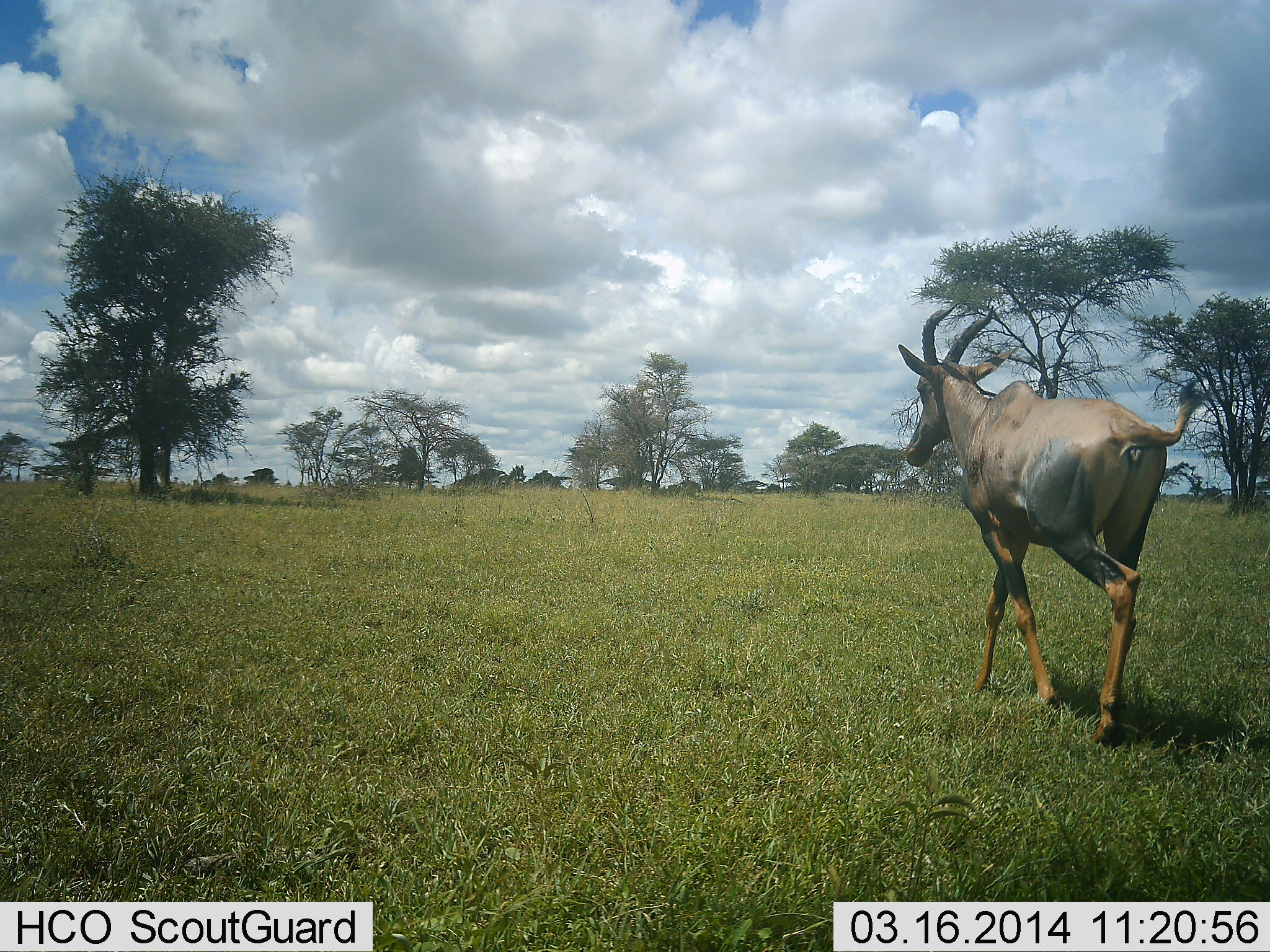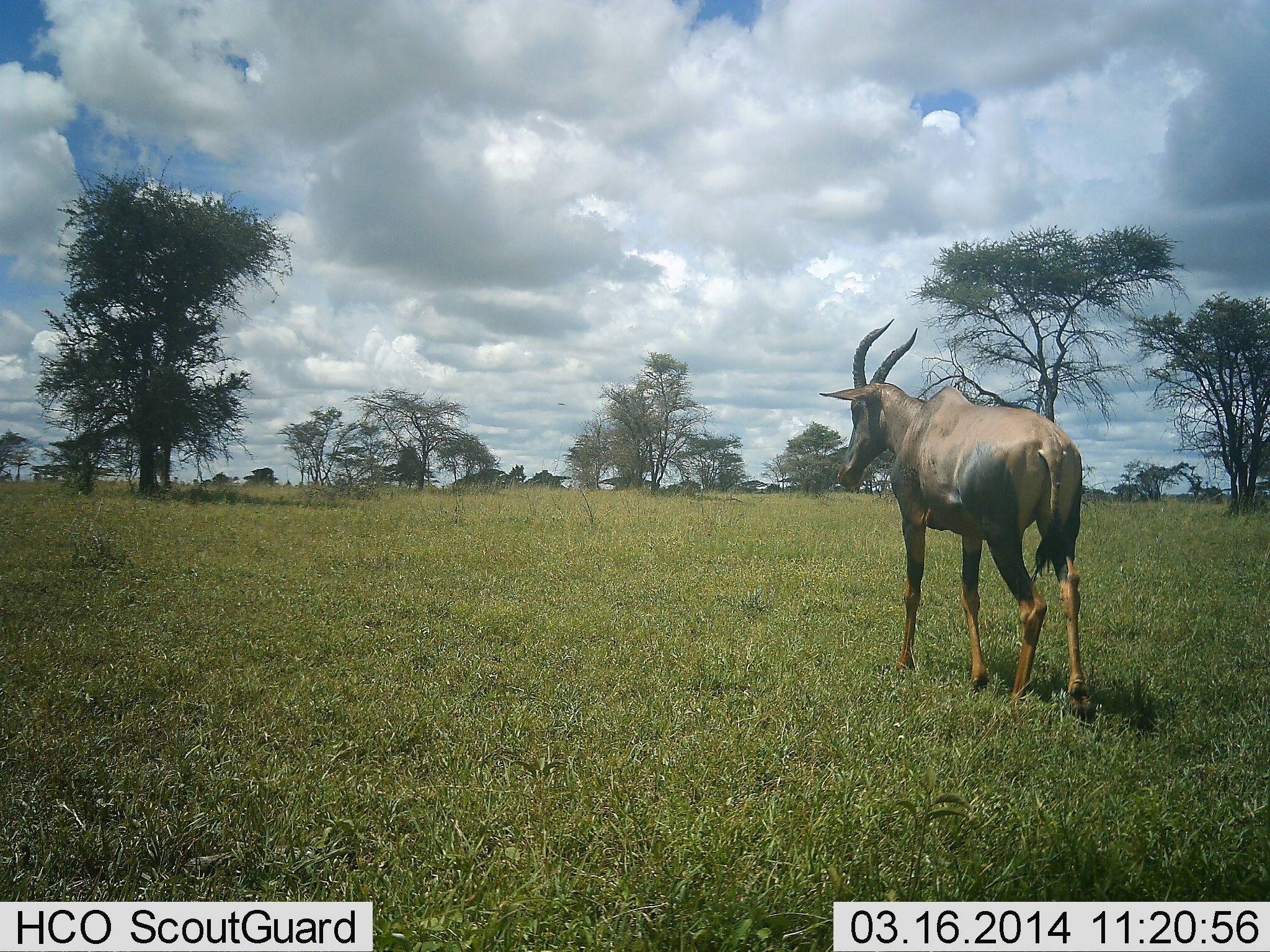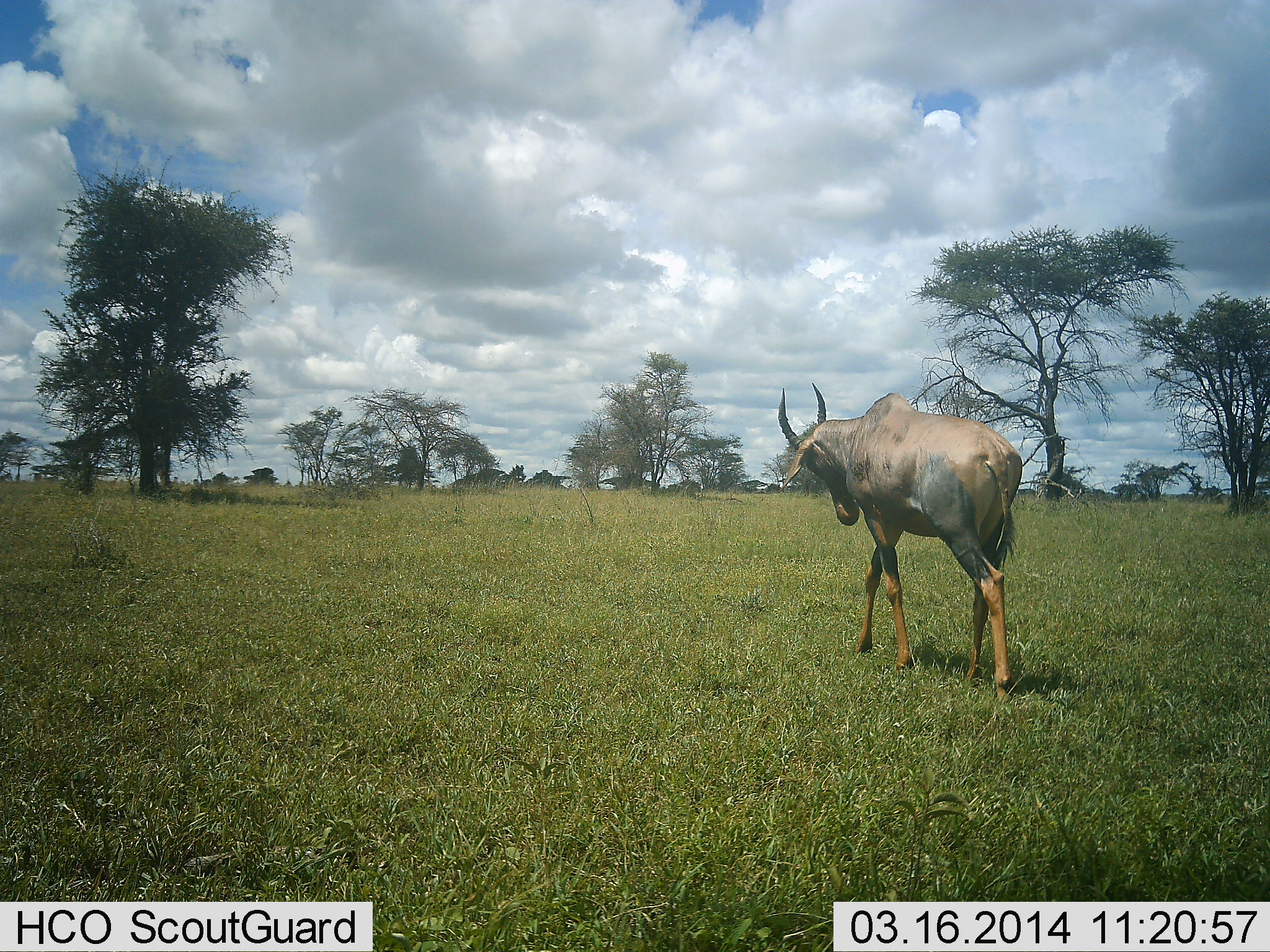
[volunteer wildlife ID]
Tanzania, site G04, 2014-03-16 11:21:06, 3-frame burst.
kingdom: Animalia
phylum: Chordata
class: Mammalia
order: Artiodactyla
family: Bovidae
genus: Damaliscus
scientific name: Damaliscus lunatus jimela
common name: topi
Topi (Damaliscus lunatus jimela), count 1. Behavior (volunteer vote fractions): standing 0%, resting 0%, moving 100%, interacting 0%. Young present (vote fraction): 0%. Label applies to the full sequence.